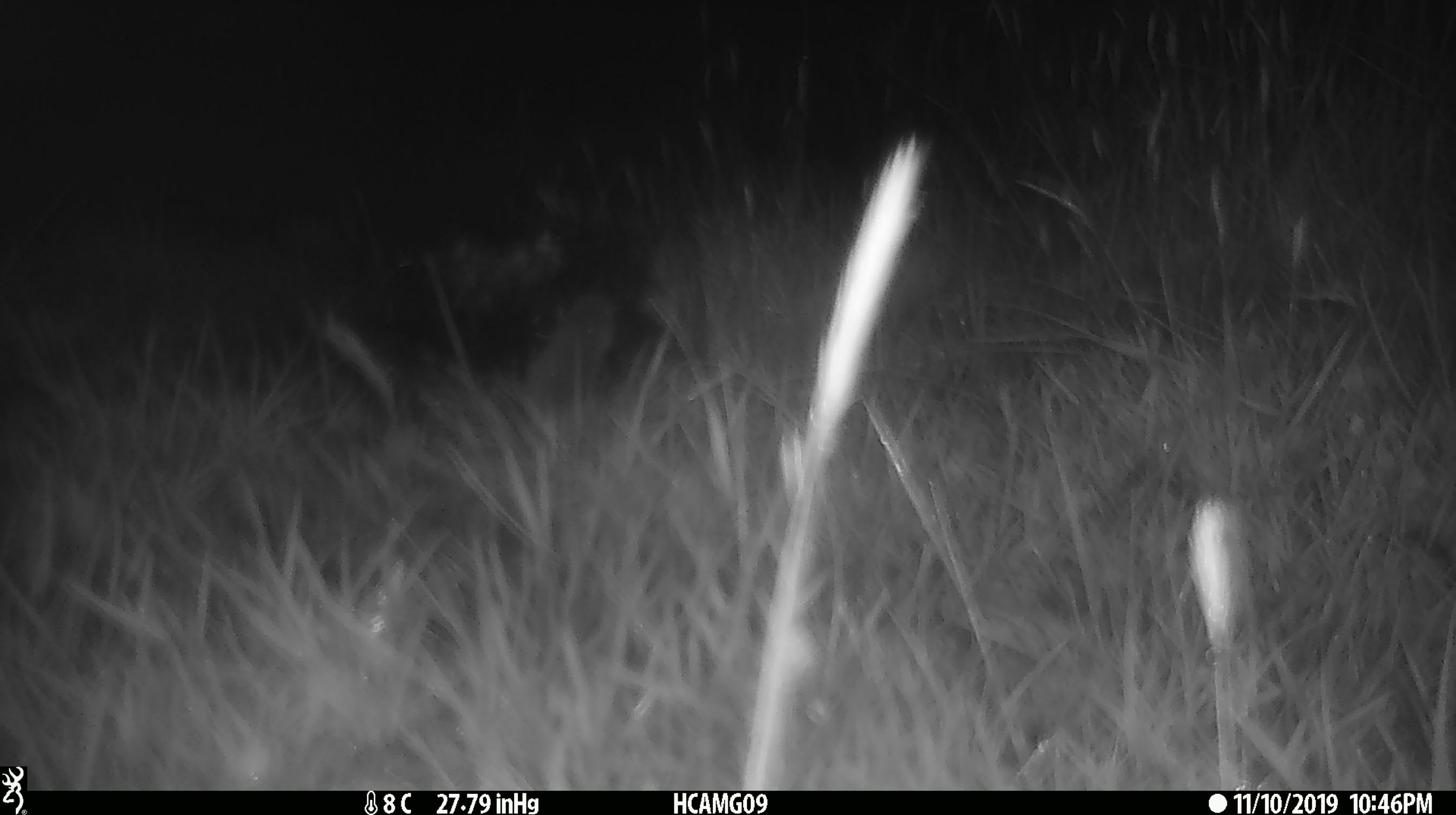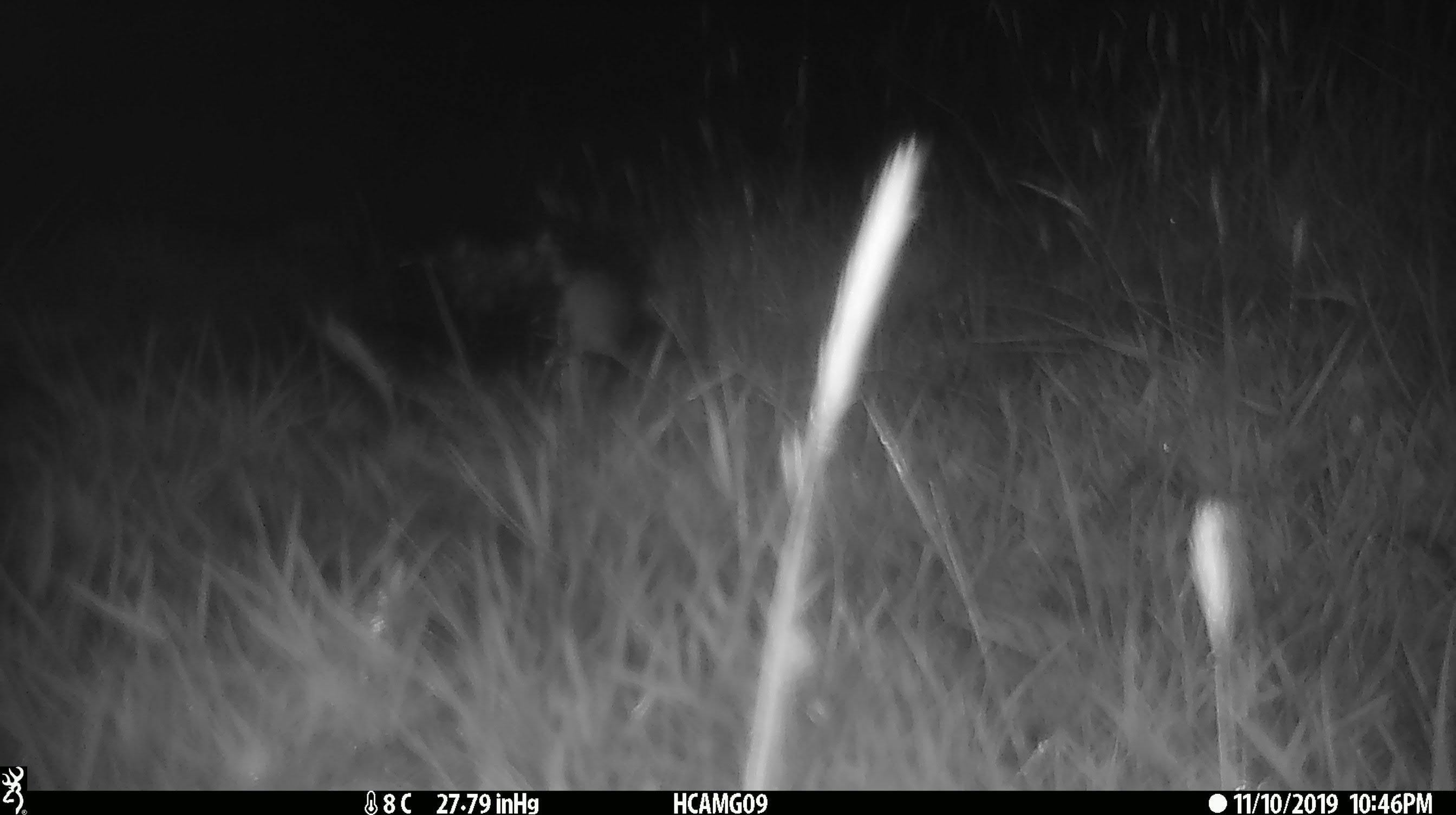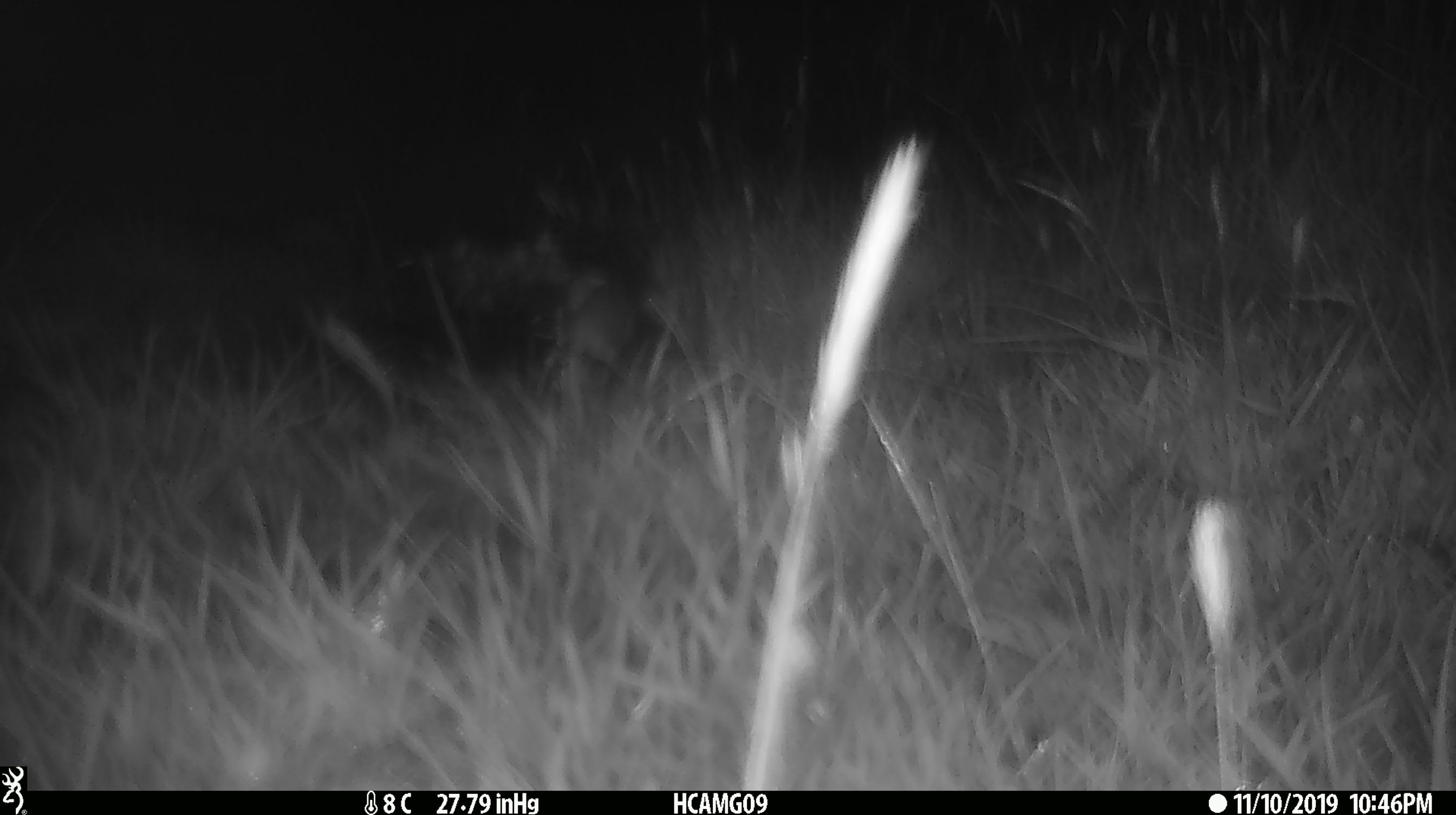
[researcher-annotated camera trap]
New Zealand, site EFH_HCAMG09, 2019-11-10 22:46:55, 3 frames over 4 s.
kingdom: Animalia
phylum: Chordata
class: Mammalia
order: Rodentia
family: Muridae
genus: Mus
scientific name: Mus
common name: mouse